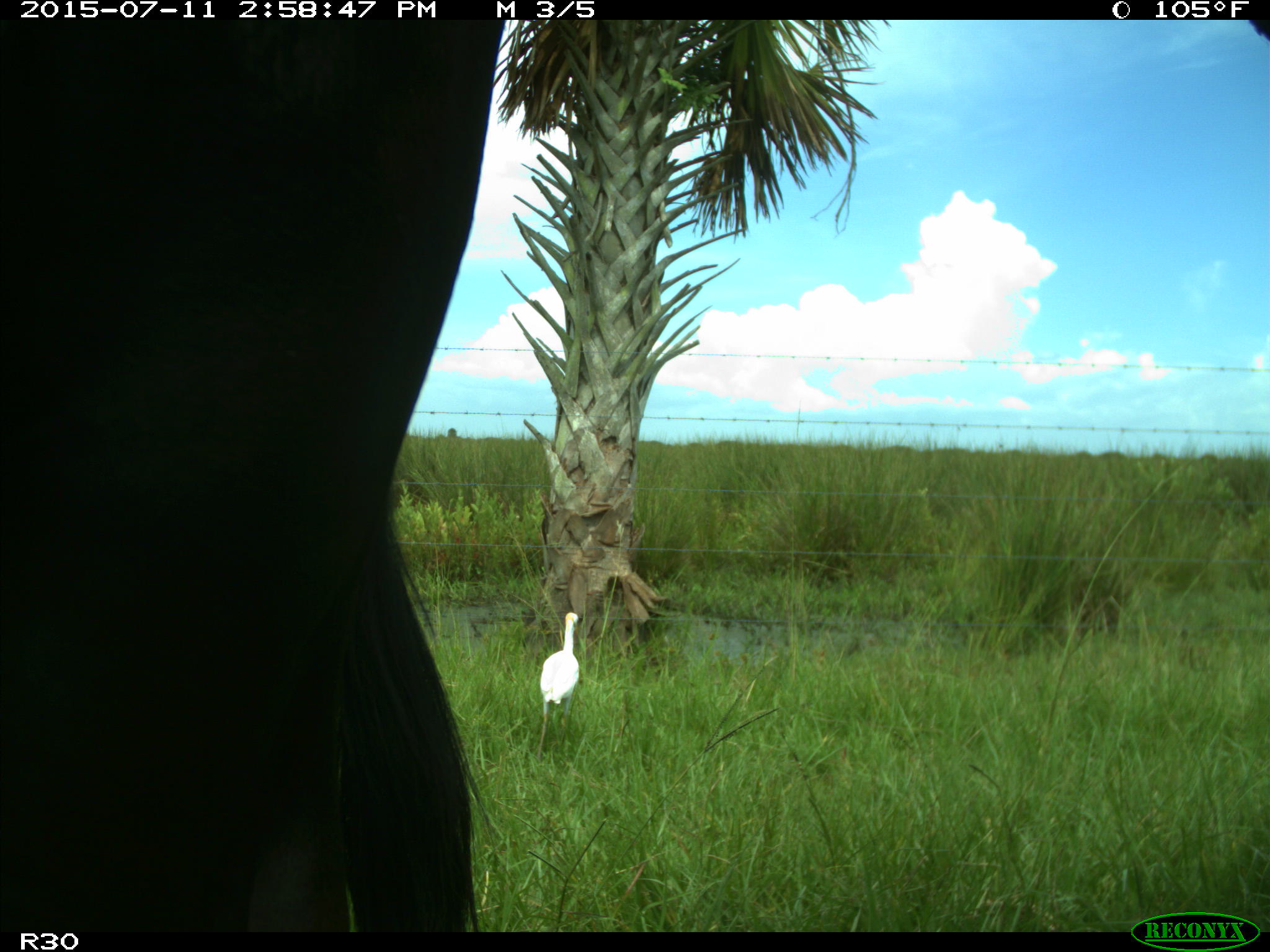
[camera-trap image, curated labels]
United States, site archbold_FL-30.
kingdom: Animalia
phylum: Chordata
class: Mammalia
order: Artiodactyla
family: Bovidae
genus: Bos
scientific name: Bos taurus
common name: domestic cow